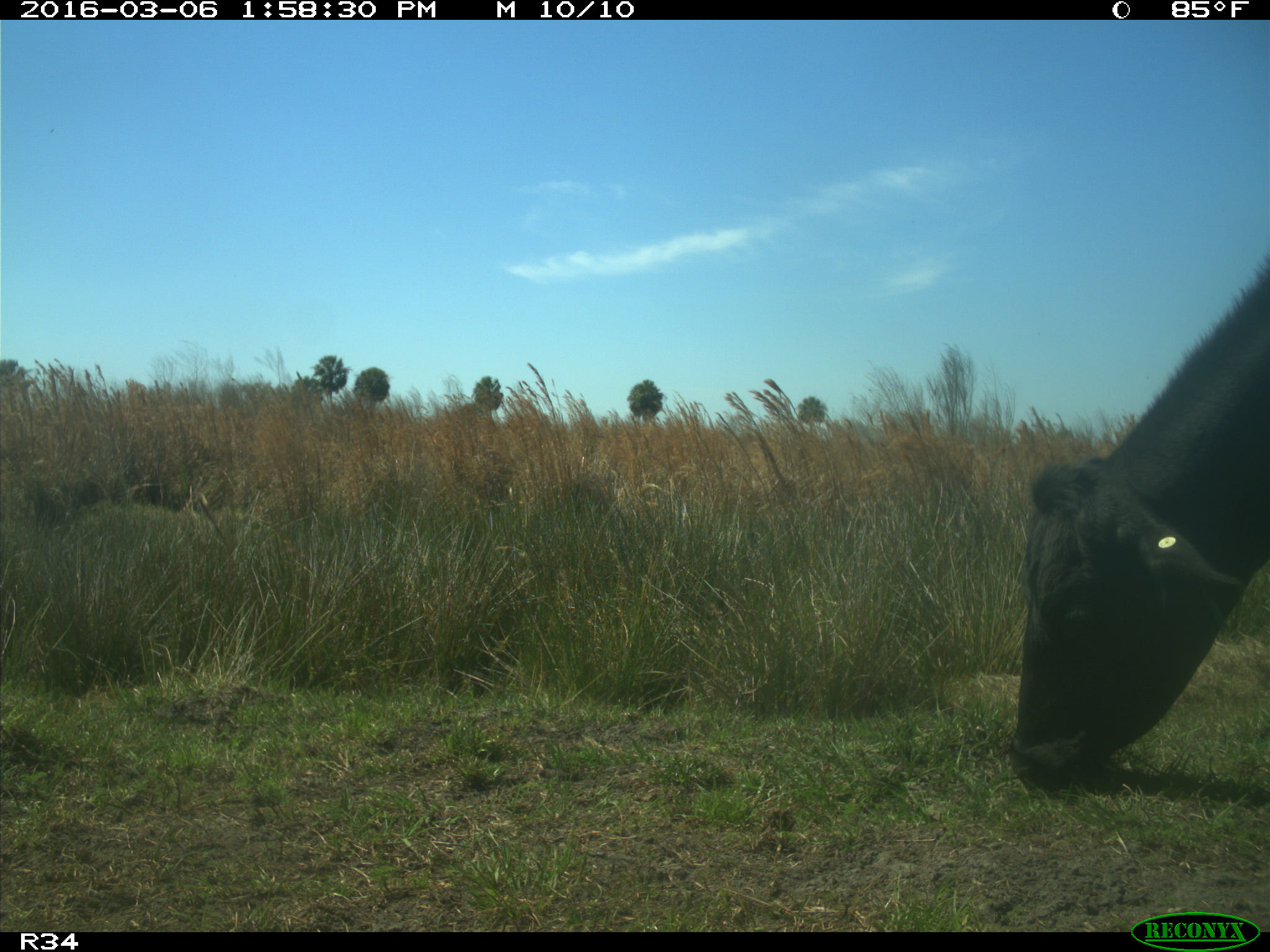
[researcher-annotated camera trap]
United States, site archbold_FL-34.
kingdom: Animalia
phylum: Chordata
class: Mammalia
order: Artiodactyla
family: Bovidae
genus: Bos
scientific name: Bos taurus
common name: domestic cow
Bos taurus (domestic cow).